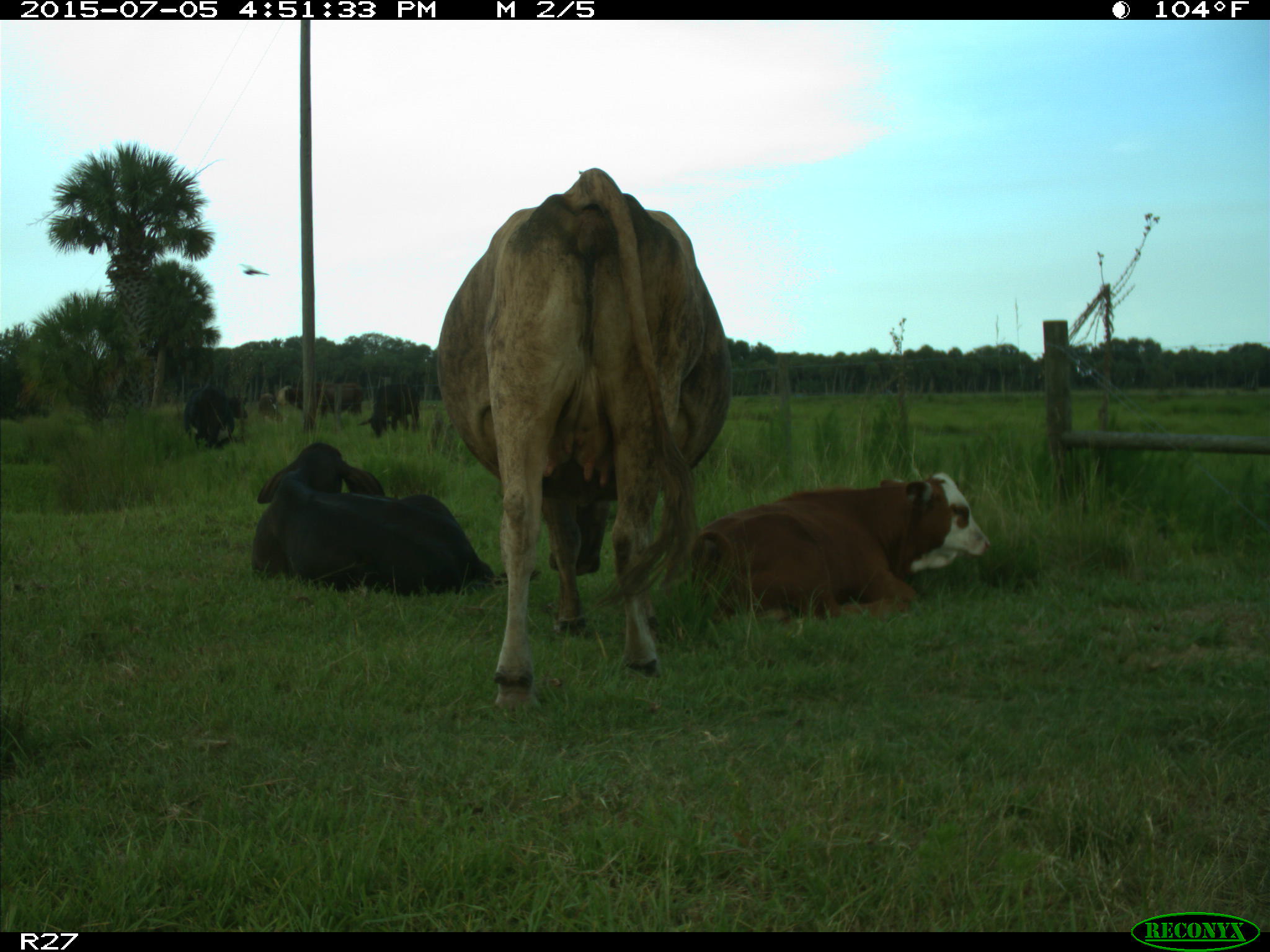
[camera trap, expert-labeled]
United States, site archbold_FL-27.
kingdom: Animalia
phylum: Chordata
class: Mammalia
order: Artiodactyla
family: Bovidae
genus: Bos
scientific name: Bos taurus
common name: domestic cow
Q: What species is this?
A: Bos taurus (domestic cow).